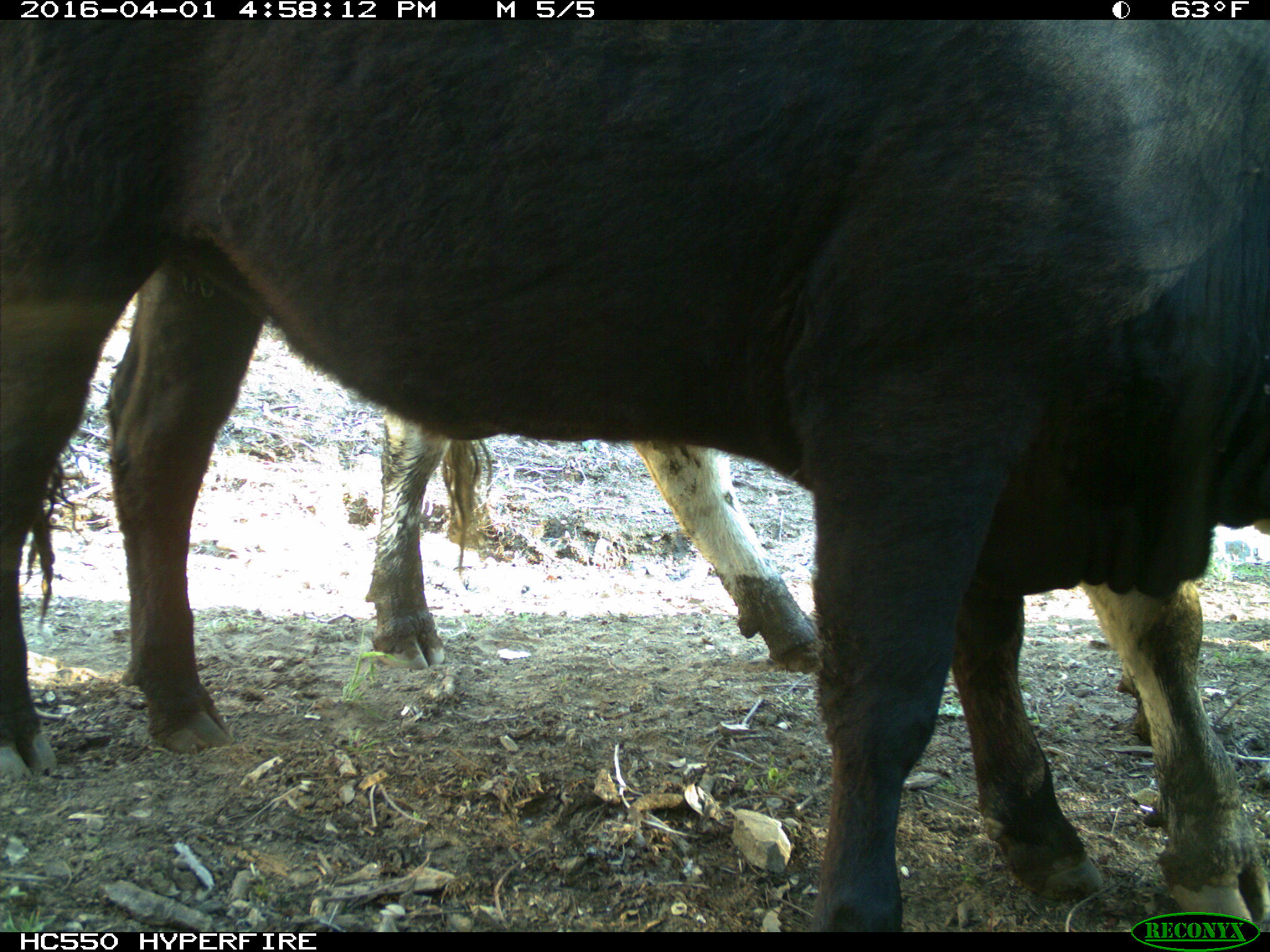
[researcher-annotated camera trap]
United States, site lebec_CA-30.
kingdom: Animalia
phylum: Chordata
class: Mammalia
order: Artiodactyla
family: Bovidae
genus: Bos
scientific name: Bos taurus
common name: domestic cow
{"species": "Bos taurus (domestic cow)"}